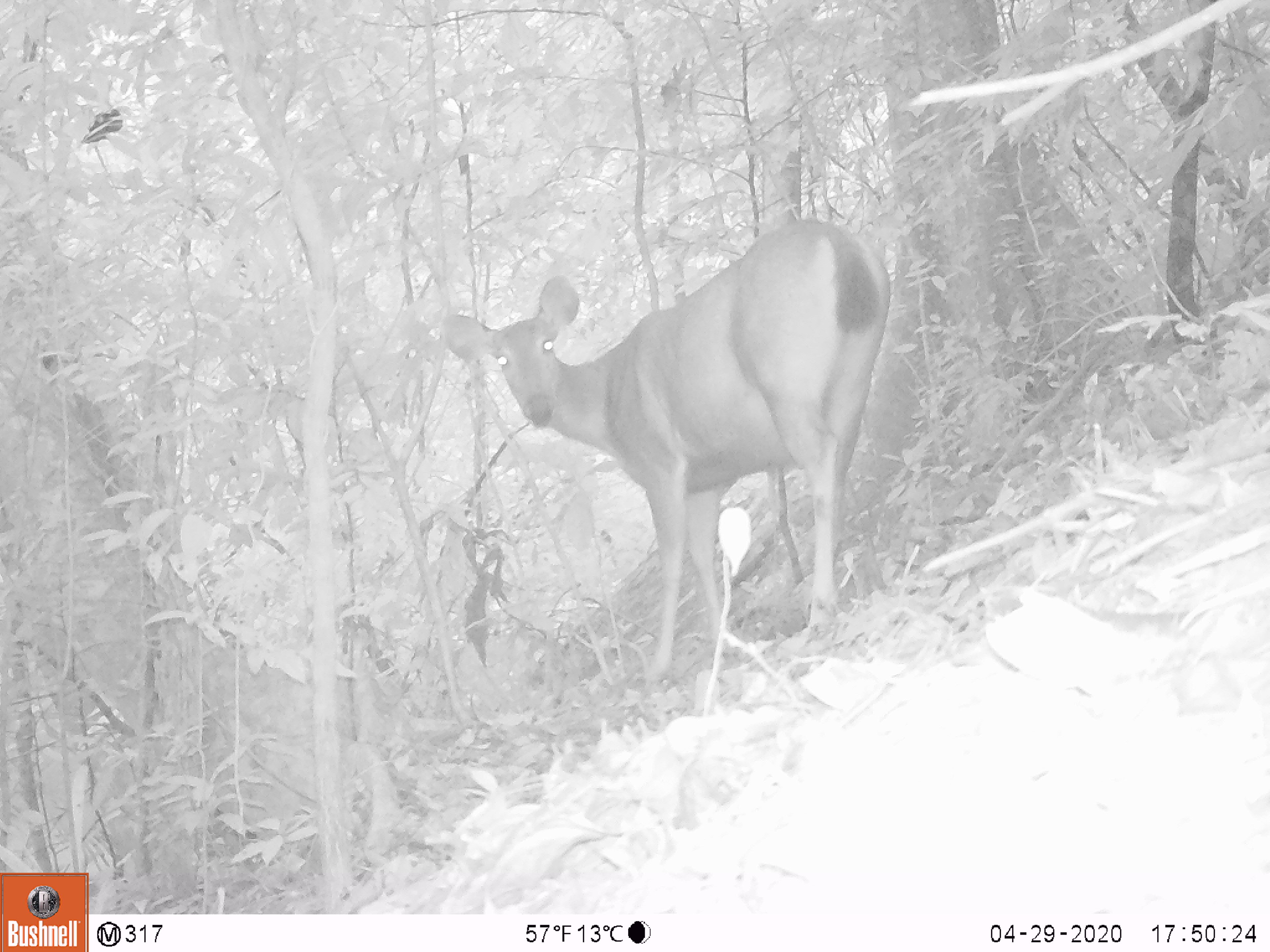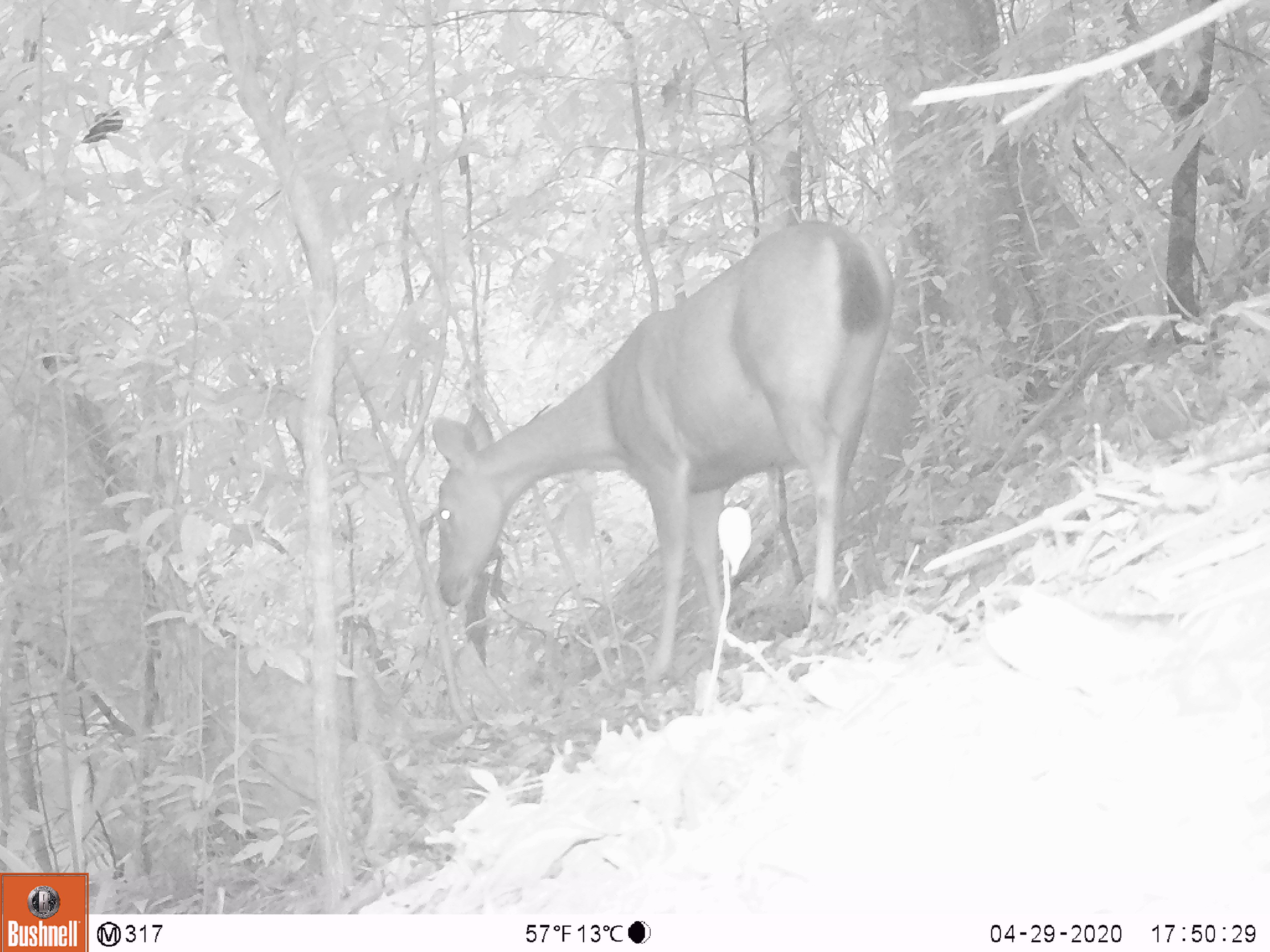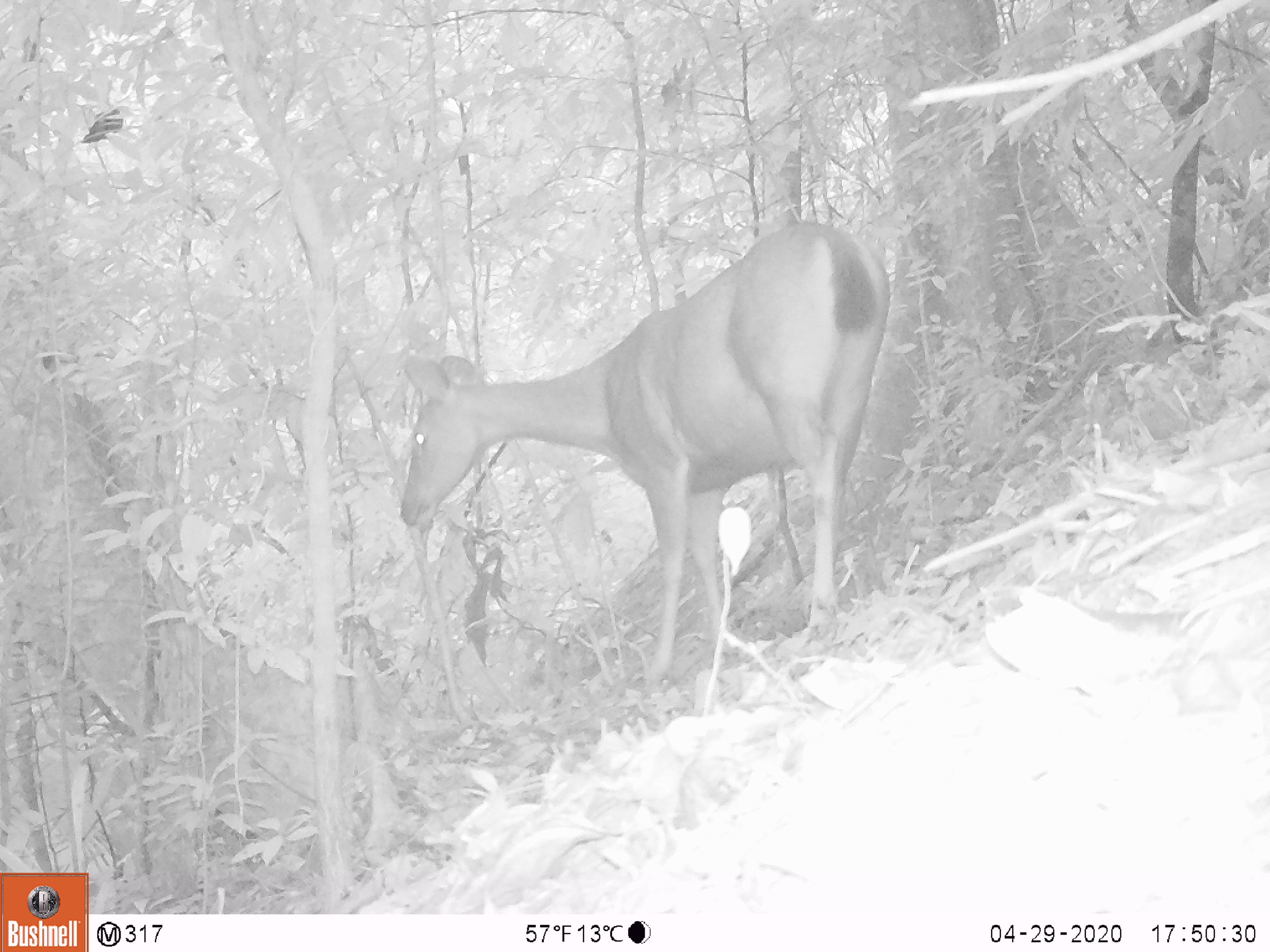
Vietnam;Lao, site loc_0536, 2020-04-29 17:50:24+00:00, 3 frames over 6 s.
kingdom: Animalia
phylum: Chordata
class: Mammalia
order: Artiodactyla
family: Cervidae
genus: Rusa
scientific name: Rusa unicolor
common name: sambar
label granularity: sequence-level